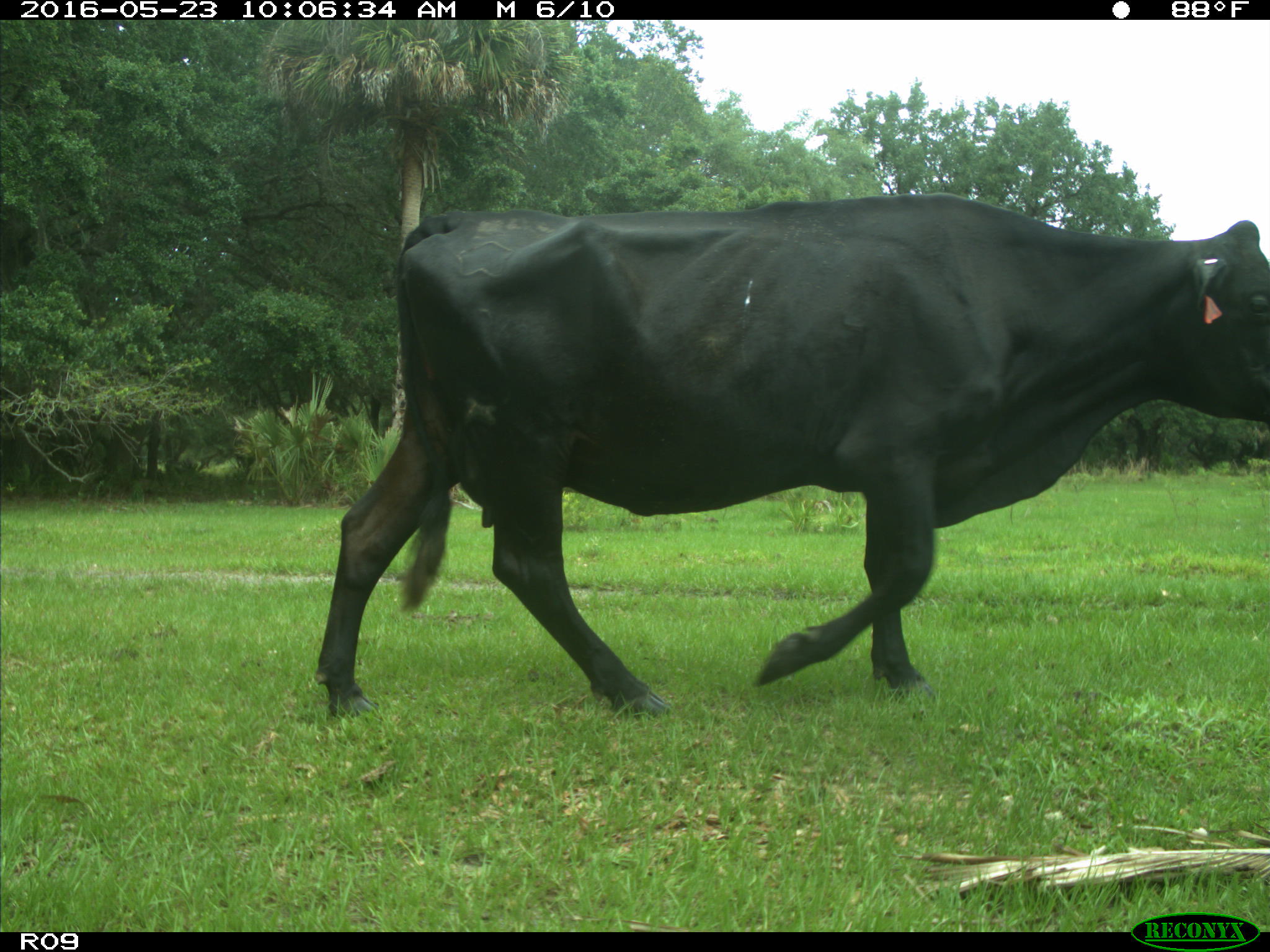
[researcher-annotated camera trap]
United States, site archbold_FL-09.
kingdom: Animalia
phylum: Chordata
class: Mammalia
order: Artiodactyla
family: Bovidae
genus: Bos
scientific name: Bos taurus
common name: domestic cow